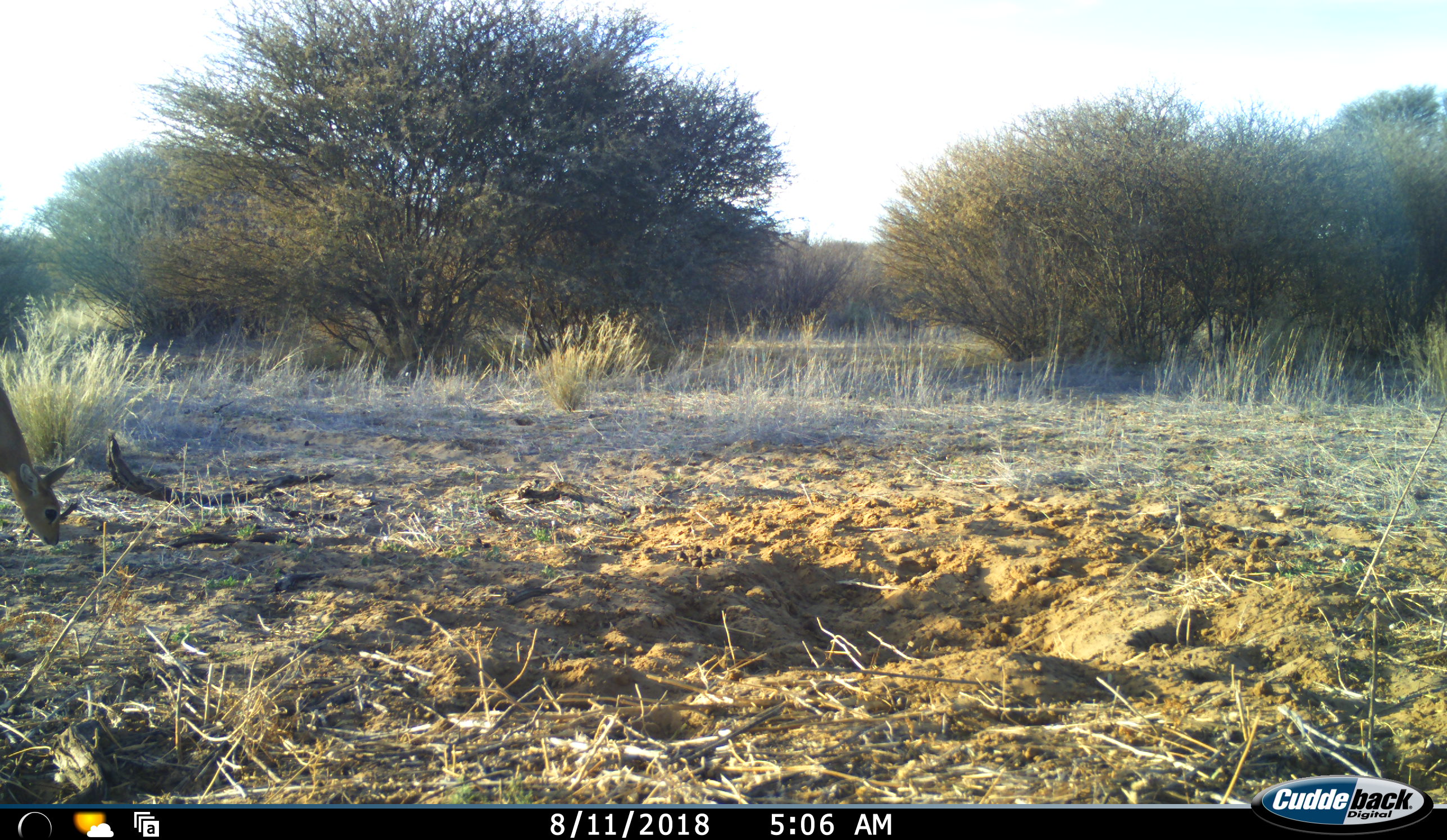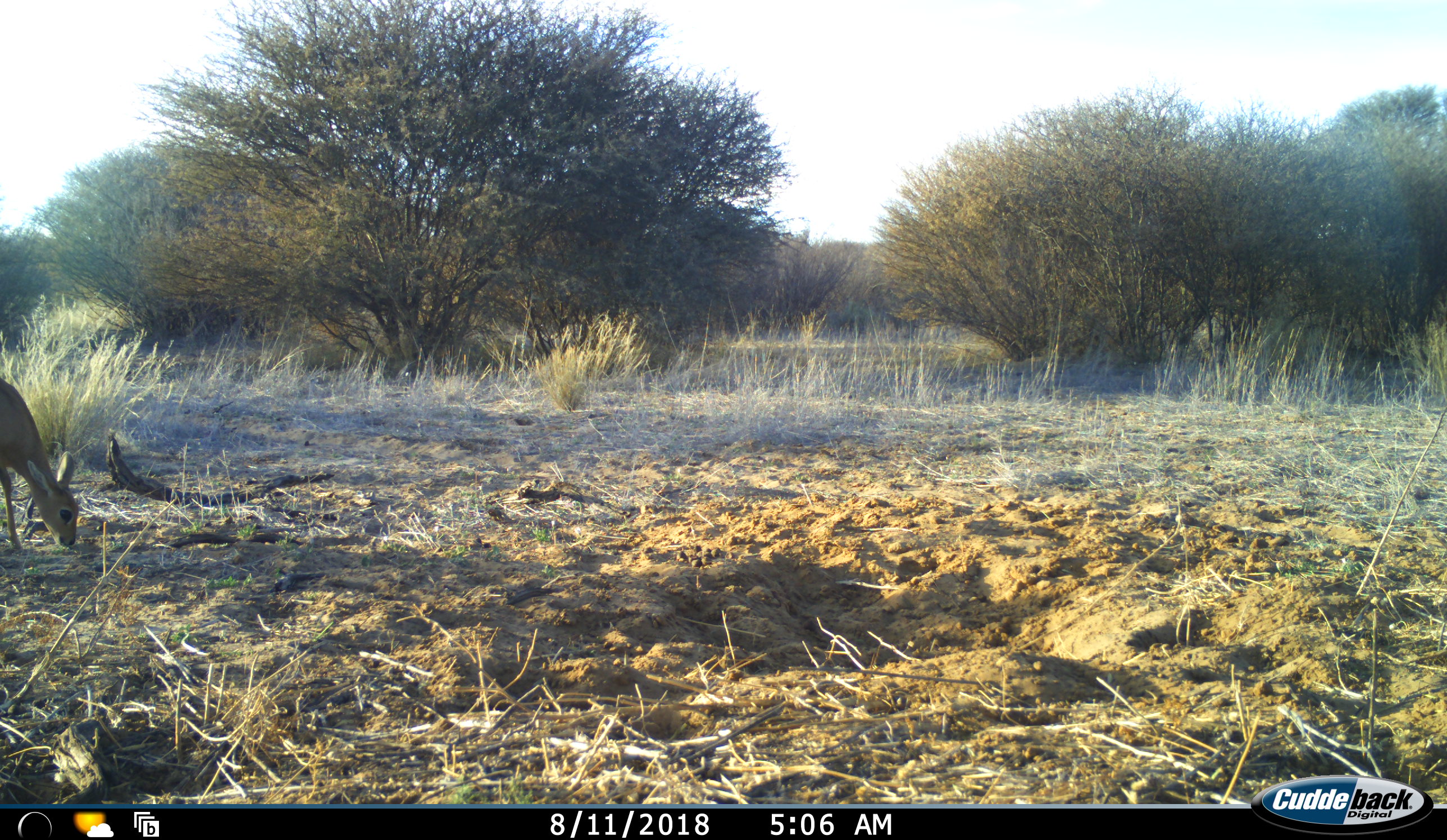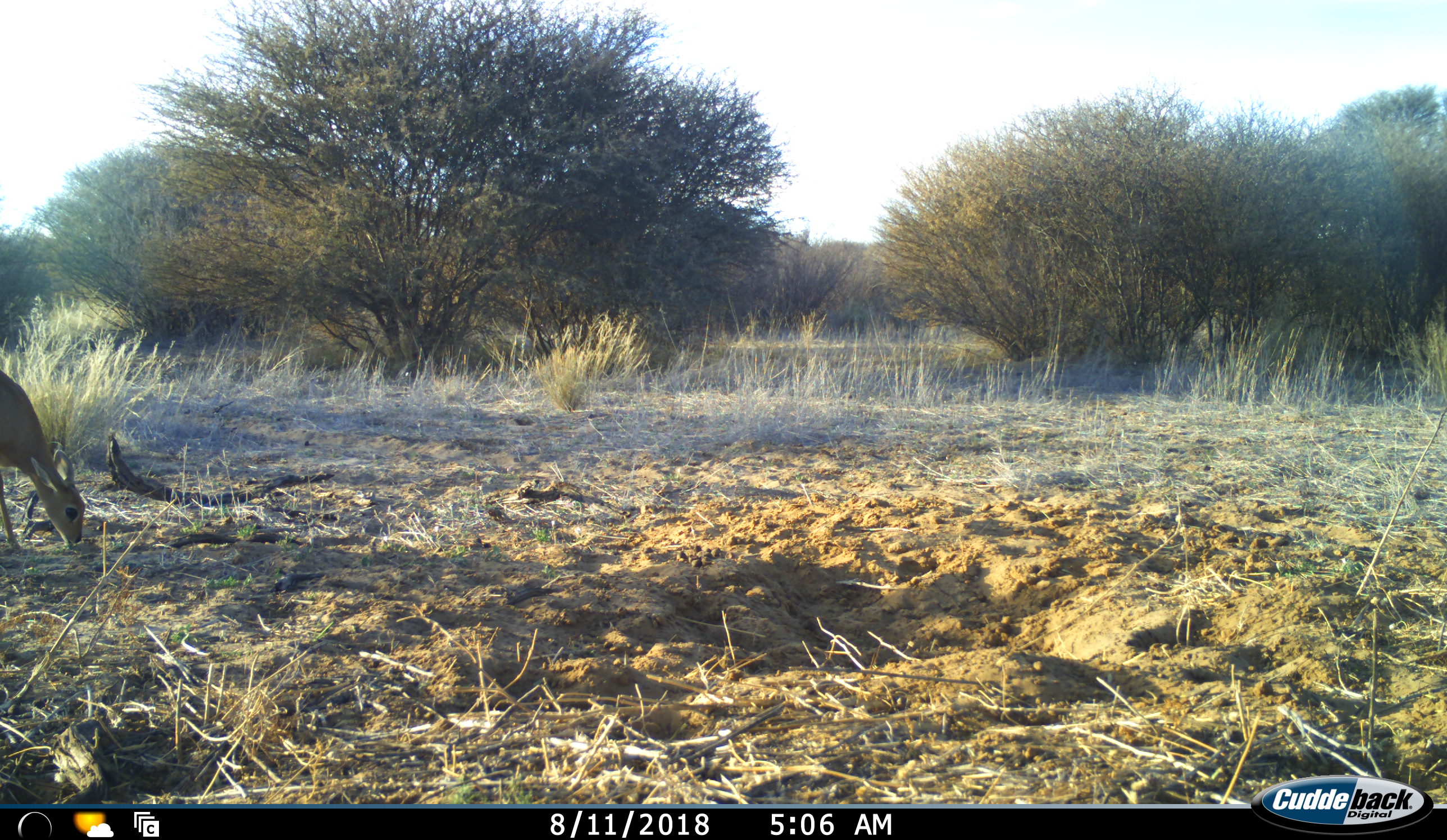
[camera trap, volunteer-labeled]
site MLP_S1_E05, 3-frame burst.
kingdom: Animalia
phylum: Chordata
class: Mammalia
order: Artiodactyla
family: Bovidae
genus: Raphicerus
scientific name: Raphicerus campestris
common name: steenbok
Steenbok (Raphicerus campestris), count 1. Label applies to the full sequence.